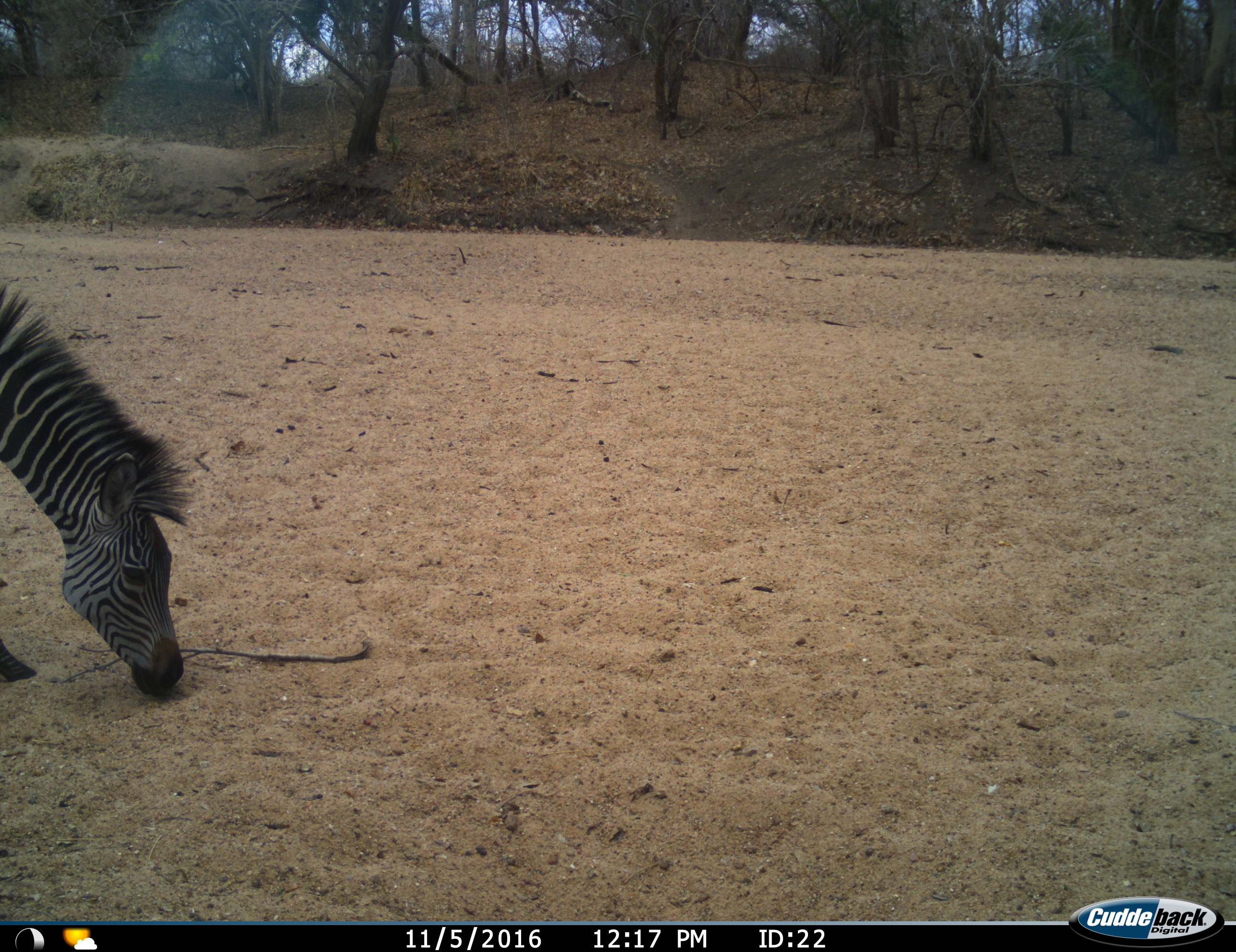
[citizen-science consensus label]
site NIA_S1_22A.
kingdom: Animalia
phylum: Chordata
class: Mammalia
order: Perissodactyla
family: Equidae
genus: Equus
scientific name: Equus quagga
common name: plains zebra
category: zebraplains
Zebraplains (plains zebra) (Equus quagga), count 1. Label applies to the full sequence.